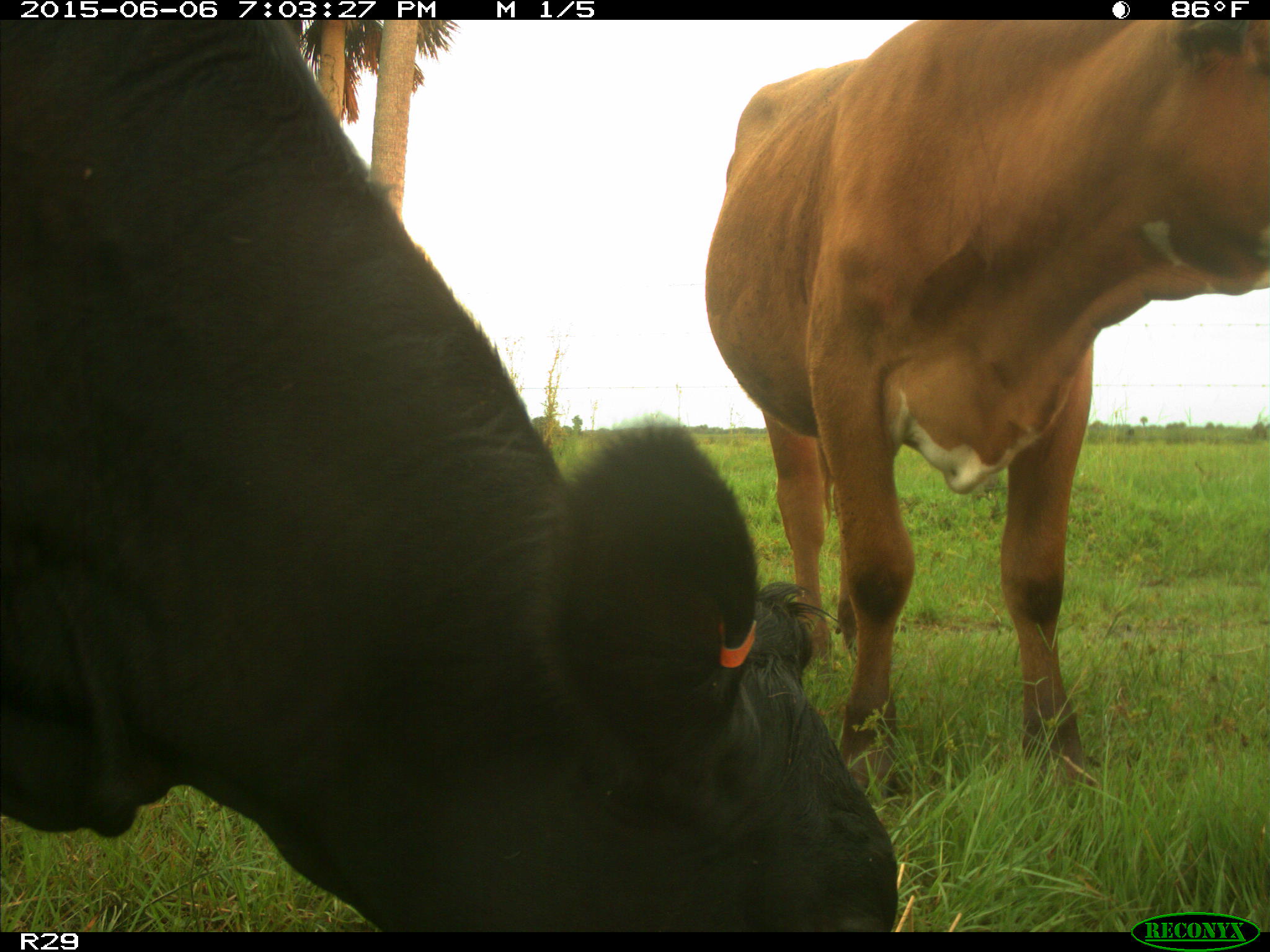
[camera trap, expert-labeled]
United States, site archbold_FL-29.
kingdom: Animalia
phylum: Chordata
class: Mammalia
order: Artiodactyla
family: Bovidae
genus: Bos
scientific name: Bos taurus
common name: domestic cow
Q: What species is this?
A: Bos taurus (domestic cow).